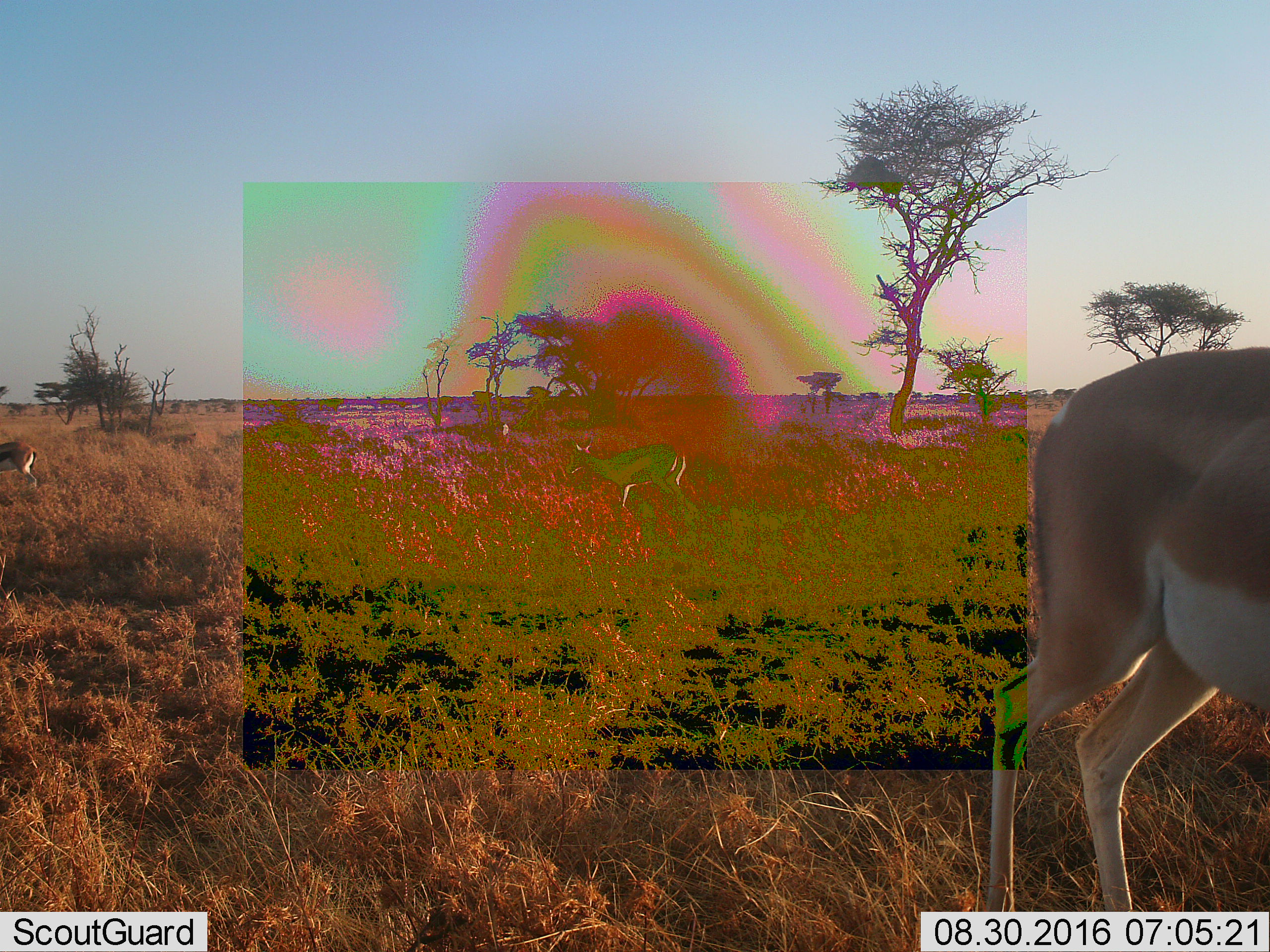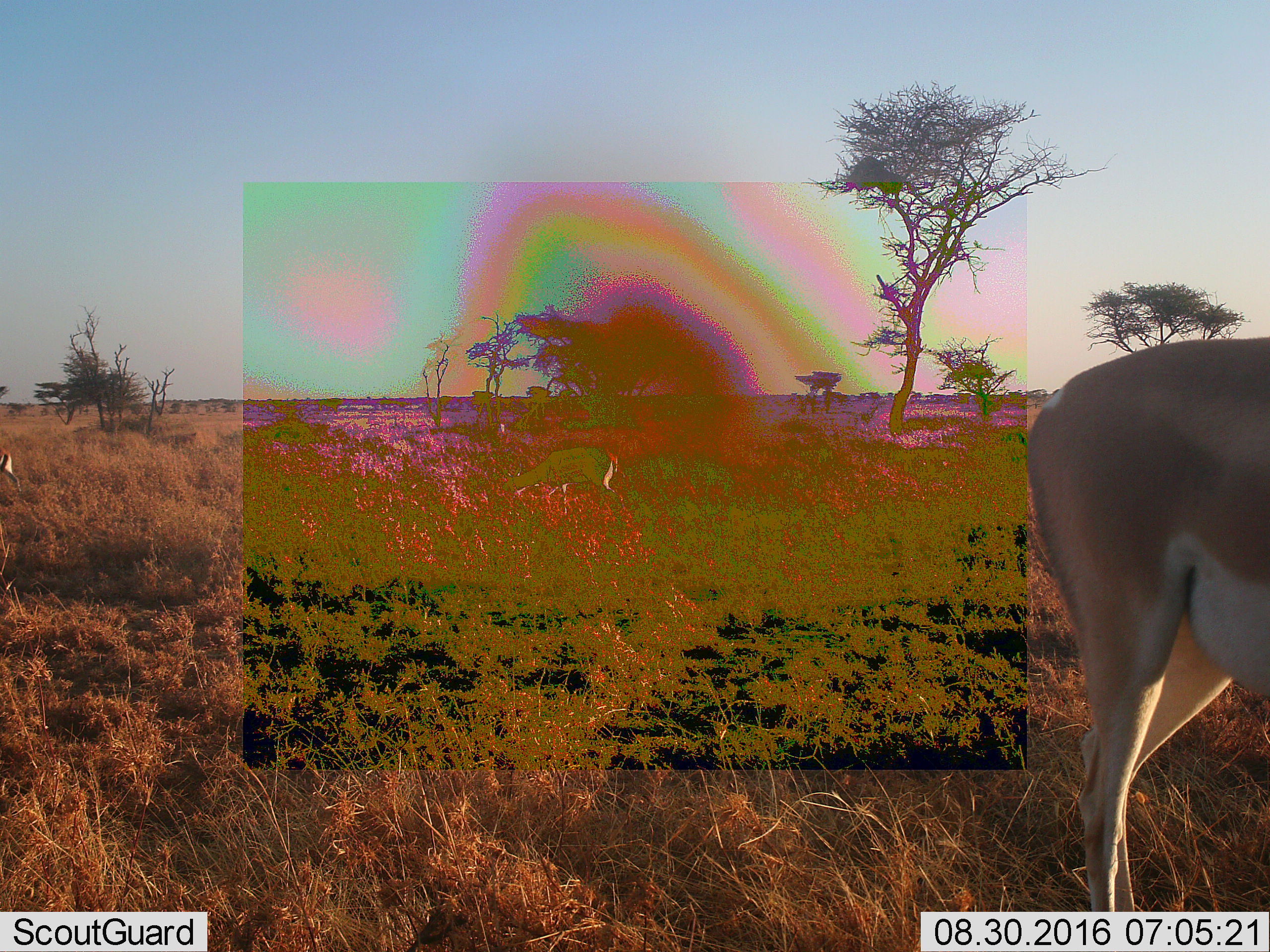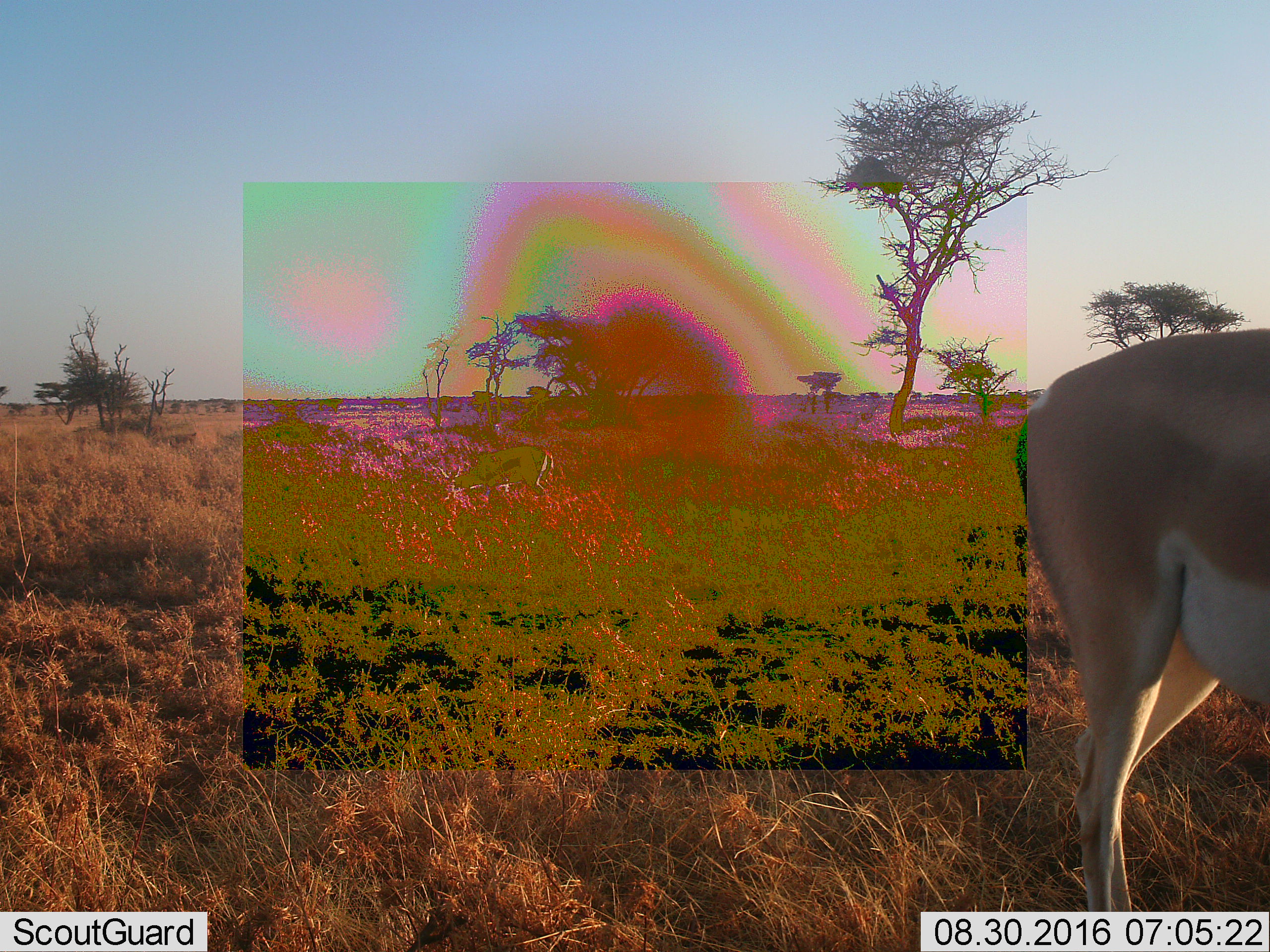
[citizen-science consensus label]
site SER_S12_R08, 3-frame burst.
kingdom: Animalia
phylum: Chordata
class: Mammalia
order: Artiodactyla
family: Bovidae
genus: Nanger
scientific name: Nanger granti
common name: grant's gazelle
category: gazellegrants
Gazellegrants (grant's gazelle) (Nanger granti), count 3. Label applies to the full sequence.